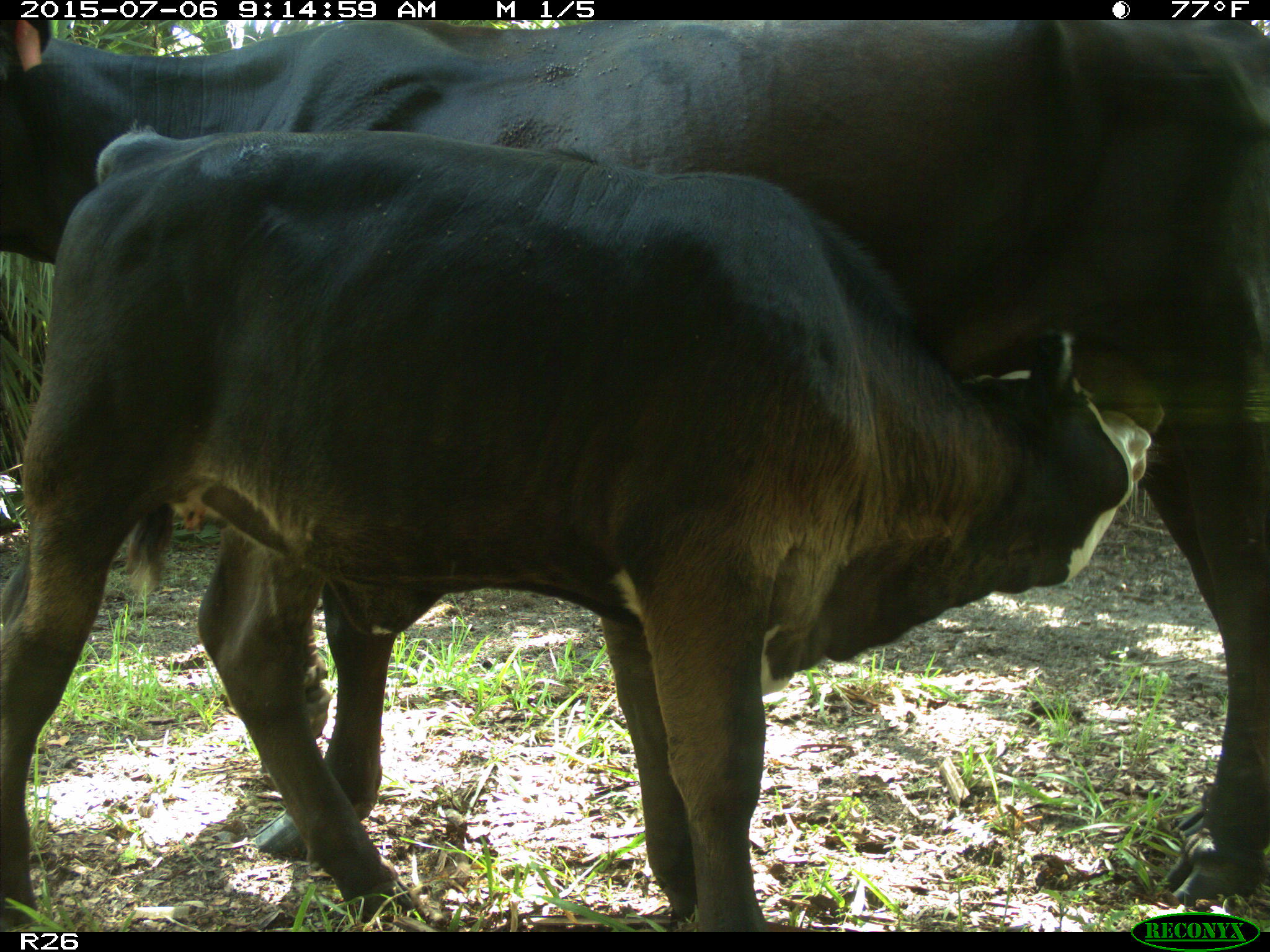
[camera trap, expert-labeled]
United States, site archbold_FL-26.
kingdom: Animalia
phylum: Chordata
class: Mammalia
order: Artiodactyla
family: Bovidae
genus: Bos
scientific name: Bos taurus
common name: domestic cow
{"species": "Bos taurus (domestic cow)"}